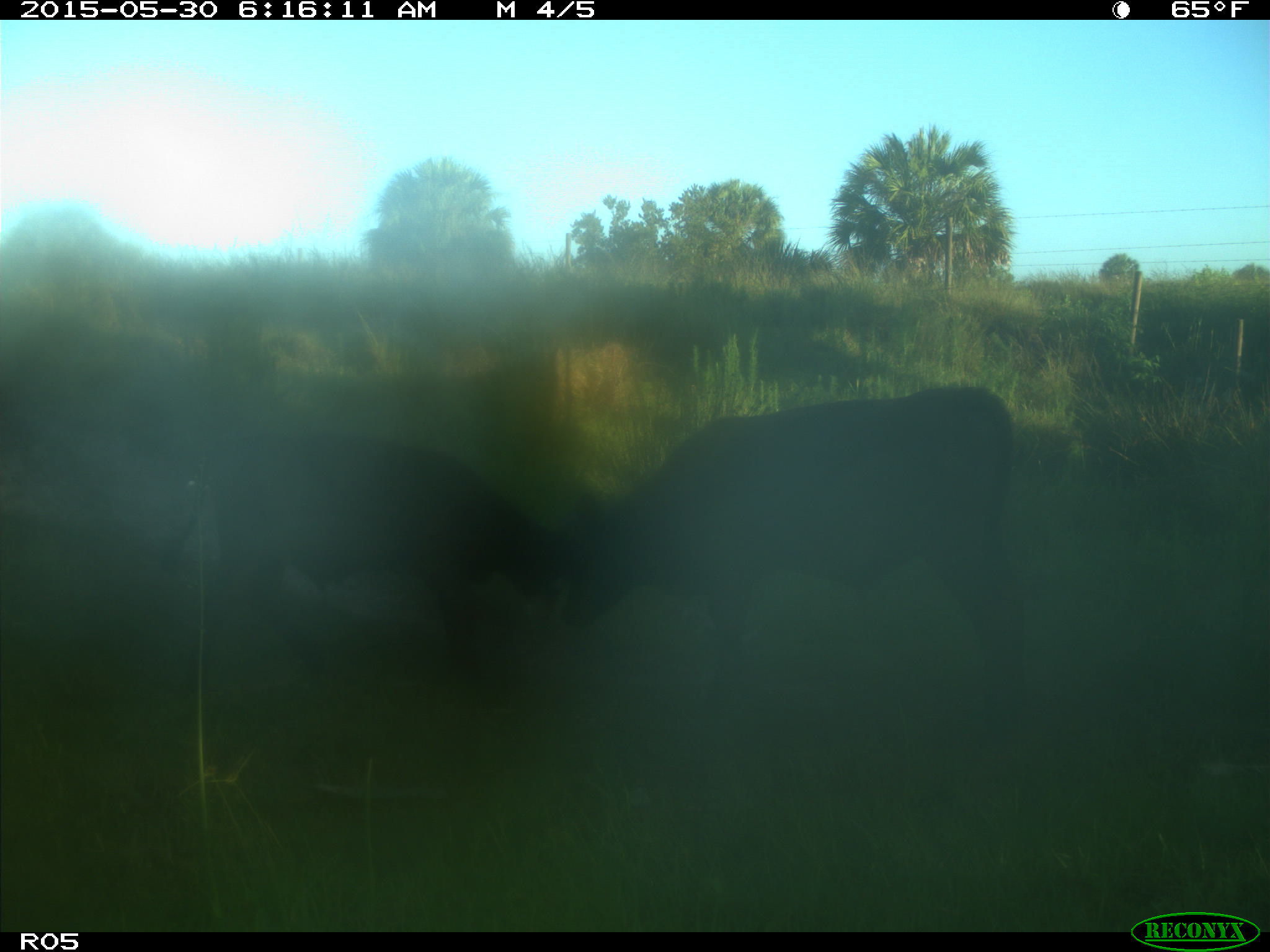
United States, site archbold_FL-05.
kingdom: Animalia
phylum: Chordata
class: Mammalia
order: Artiodactyla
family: Bovidae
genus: Bos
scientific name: Bos taurus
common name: domestic cow